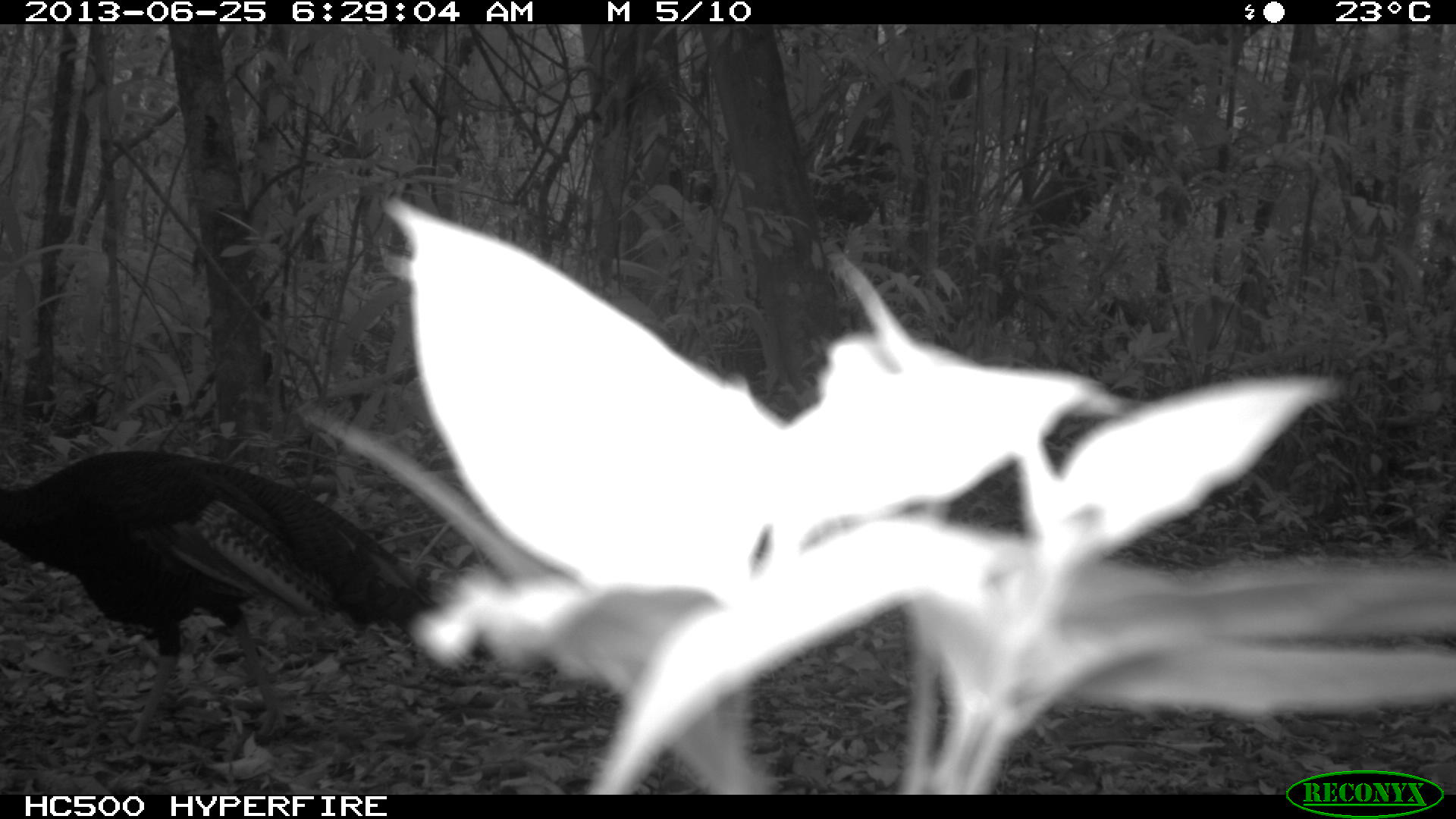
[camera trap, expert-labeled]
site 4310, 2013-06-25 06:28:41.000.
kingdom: Animalia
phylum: Chordata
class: Aves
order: Galliformes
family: Phasianidae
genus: Meleagris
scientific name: Meleagris ocellata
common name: ocellated turkey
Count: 1.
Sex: male.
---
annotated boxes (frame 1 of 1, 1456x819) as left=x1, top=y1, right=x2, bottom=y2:
meleagris ocellata: left=0, top=447, right=492, bottom=743